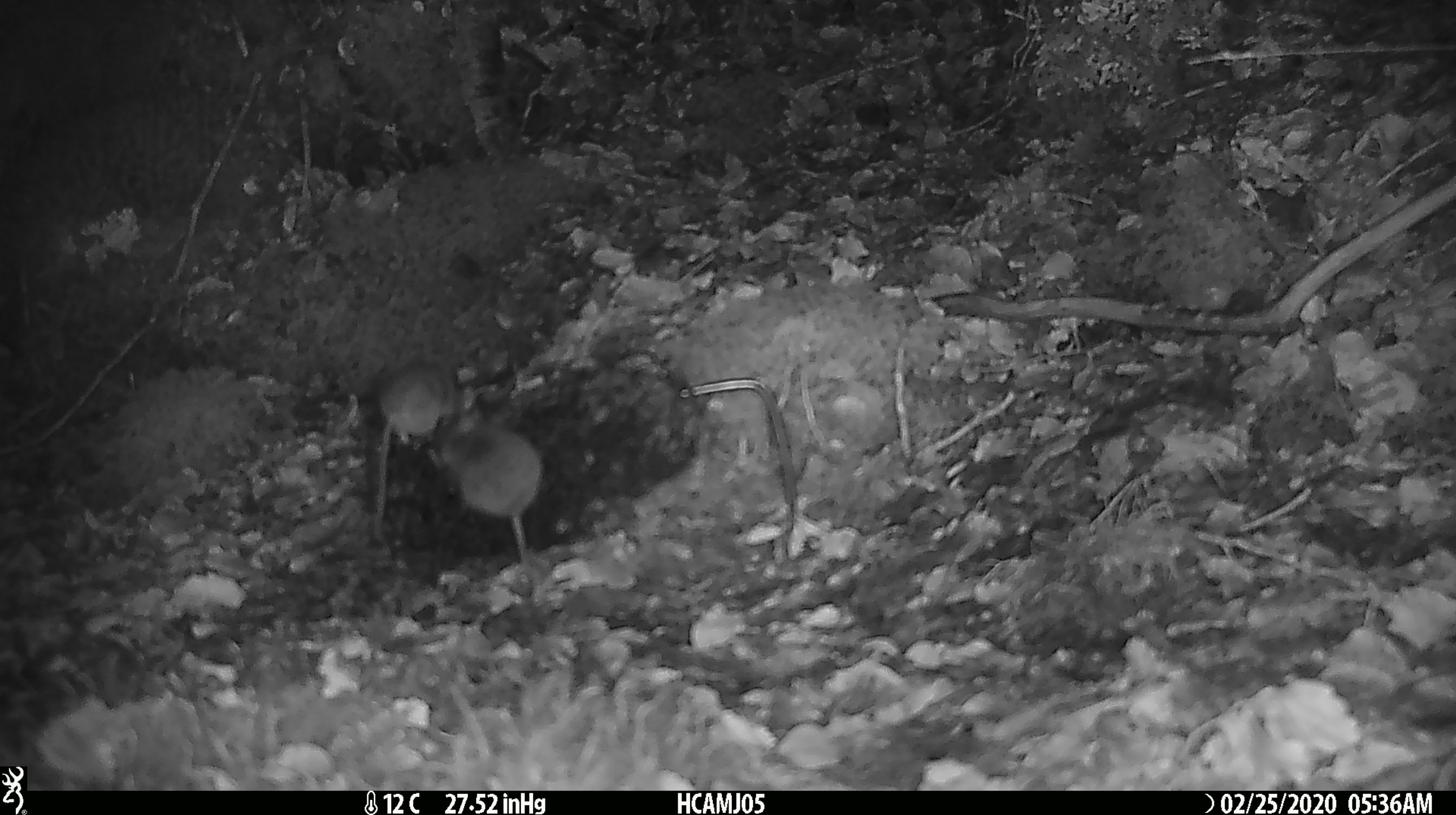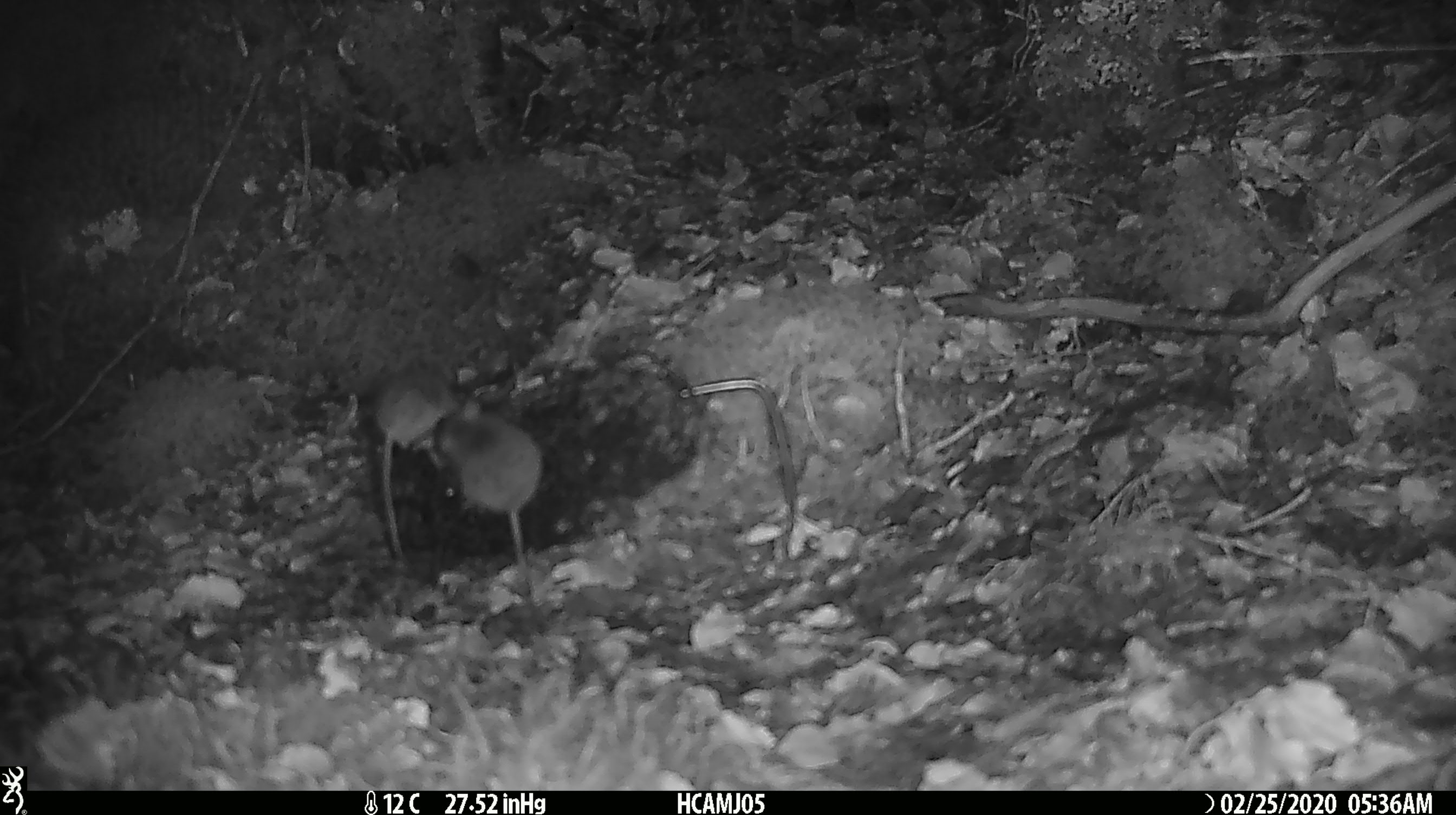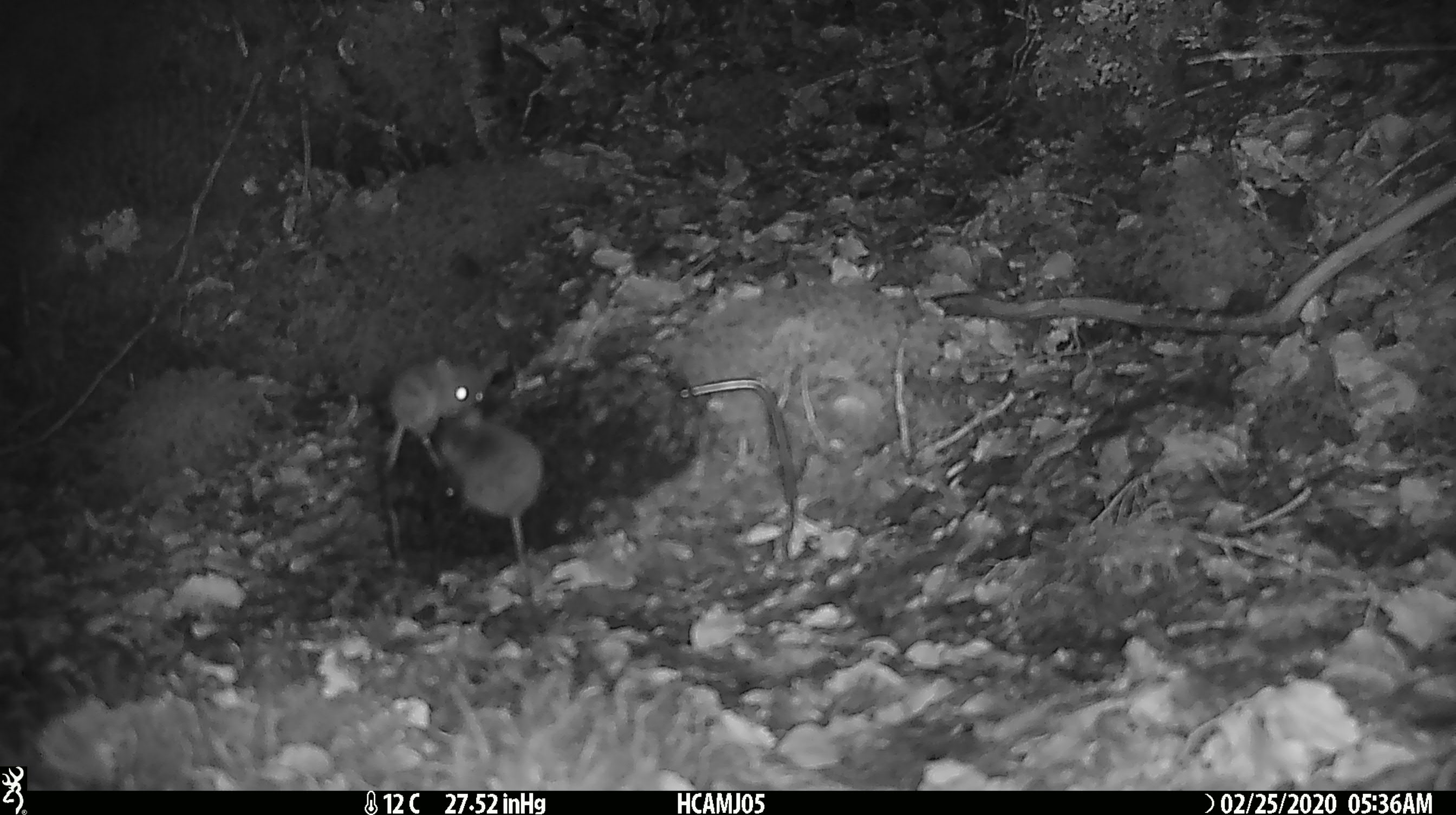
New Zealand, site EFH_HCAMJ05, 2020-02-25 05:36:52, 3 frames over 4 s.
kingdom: Animalia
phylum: Chordata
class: Mammalia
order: Rodentia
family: Muridae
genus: Mus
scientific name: Mus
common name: mouse